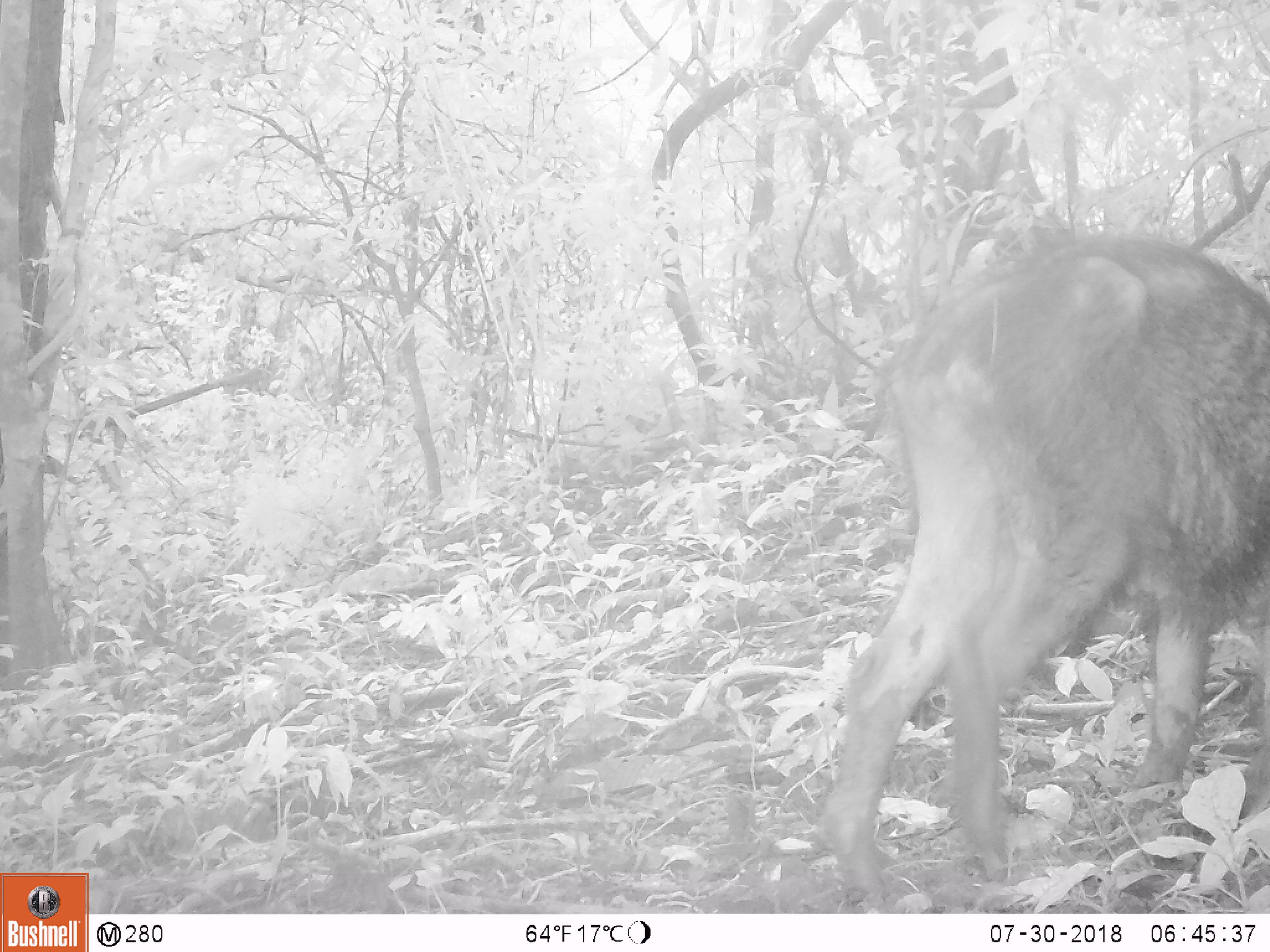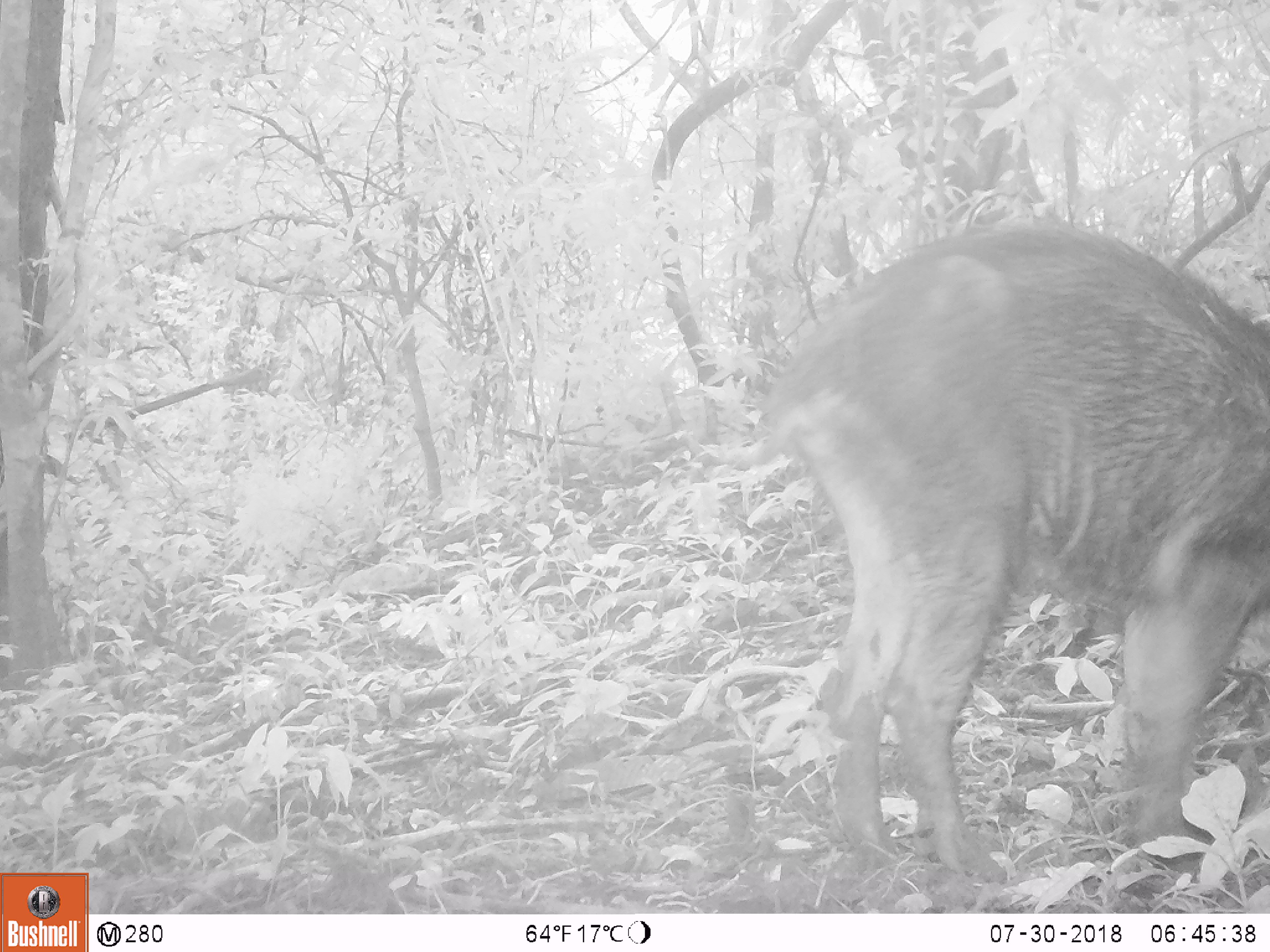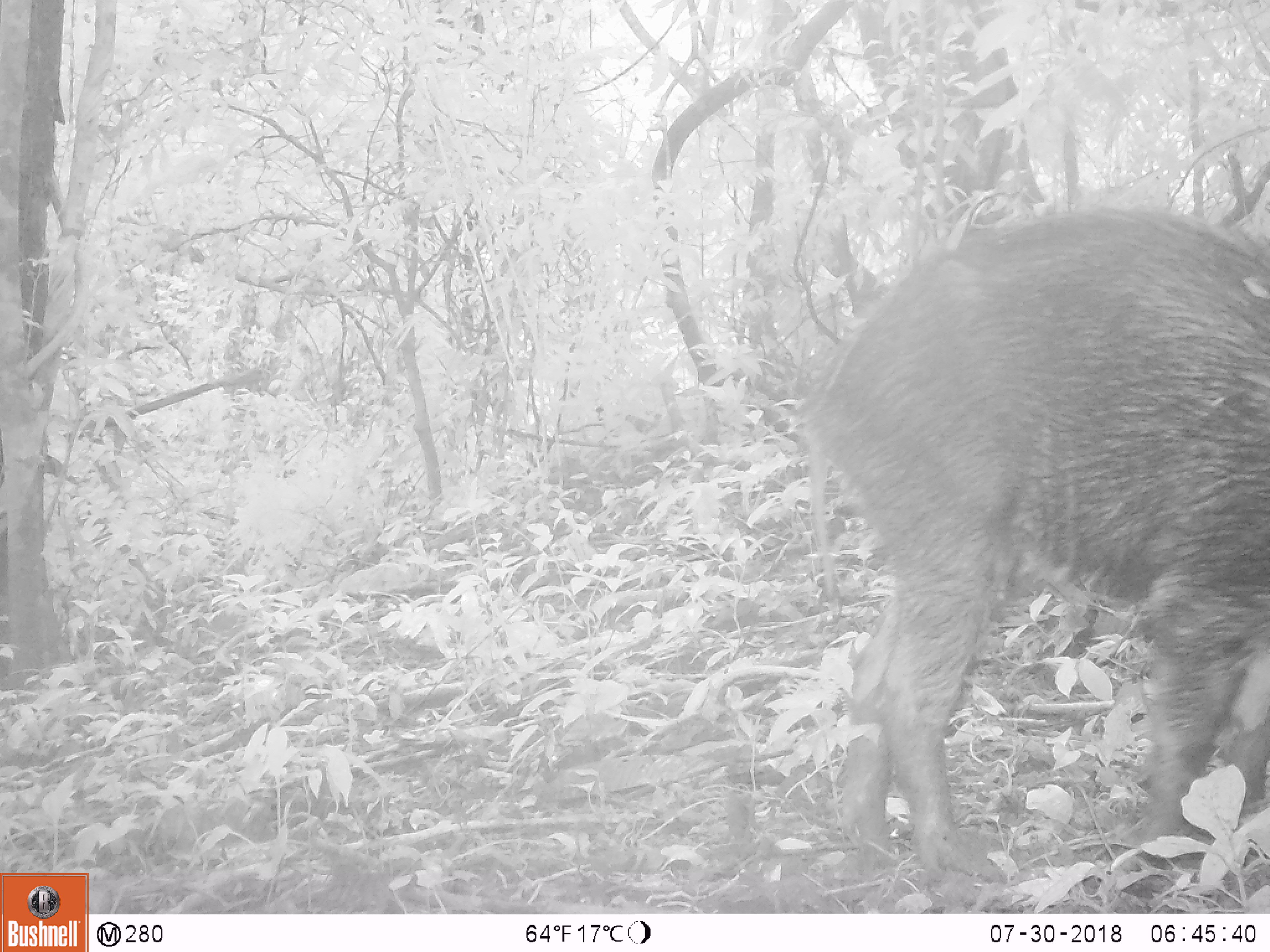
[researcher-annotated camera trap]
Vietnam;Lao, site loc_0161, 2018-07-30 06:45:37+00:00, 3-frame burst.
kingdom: Animalia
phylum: Chordata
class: Mammalia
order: Artiodactyla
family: Suidae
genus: Sus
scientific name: Sus scrofa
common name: eurasian wild pig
Eurasian wild pig (Sus scrofa). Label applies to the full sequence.